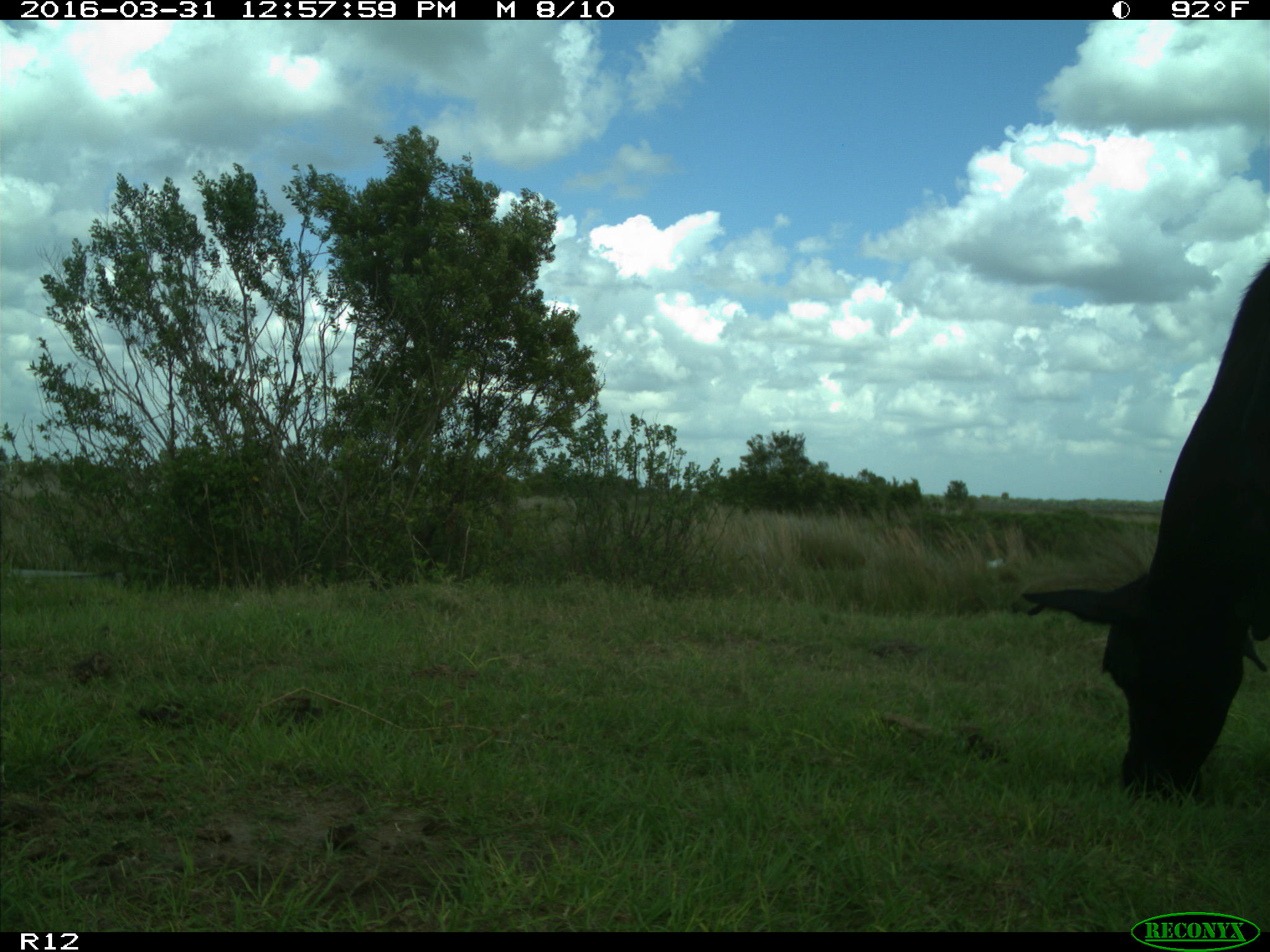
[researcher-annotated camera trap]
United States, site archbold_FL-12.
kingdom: Animalia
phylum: Chordata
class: Mammalia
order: Artiodactyla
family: Bovidae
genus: Bos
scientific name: Bos taurus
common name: domestic cow